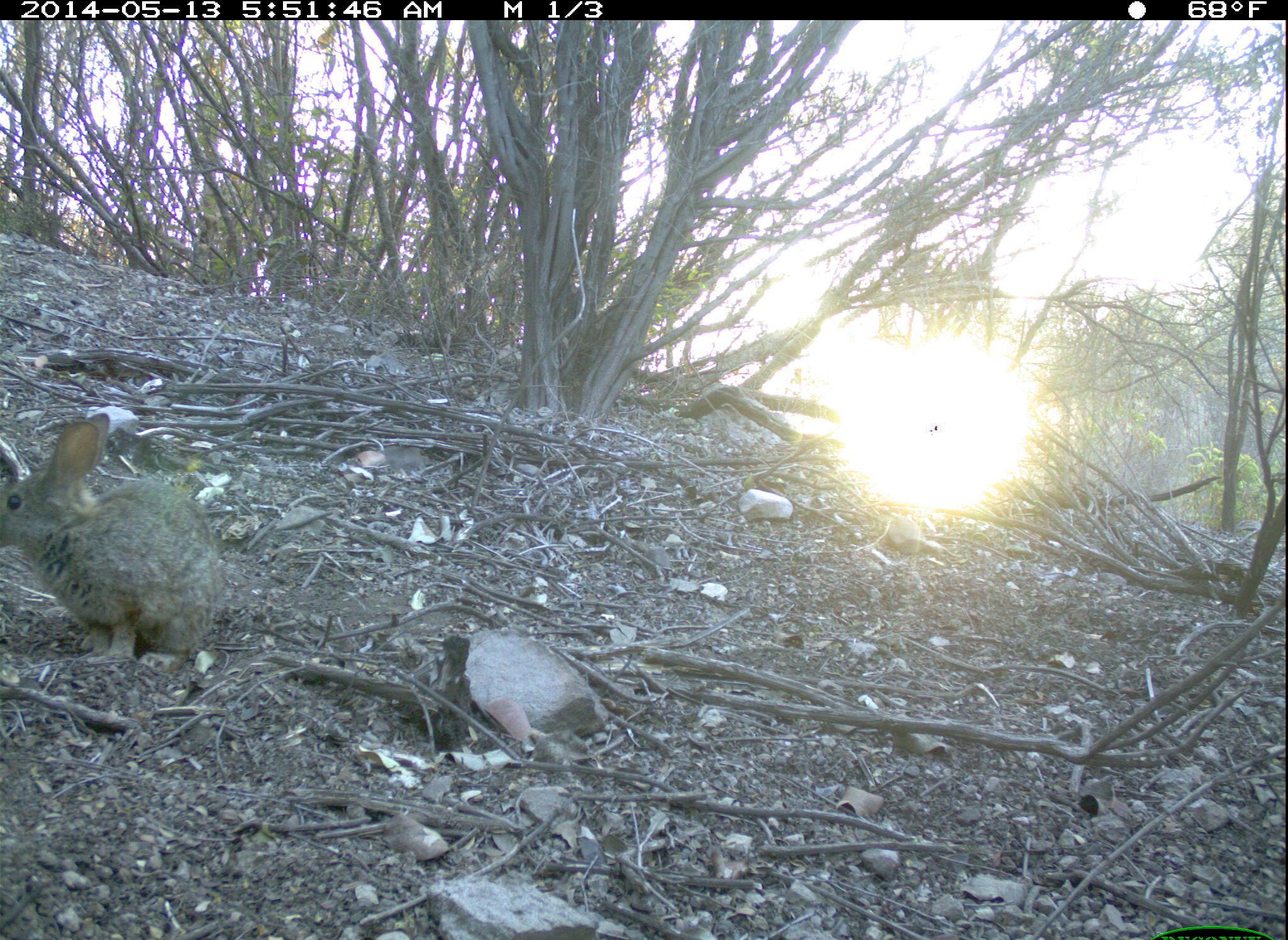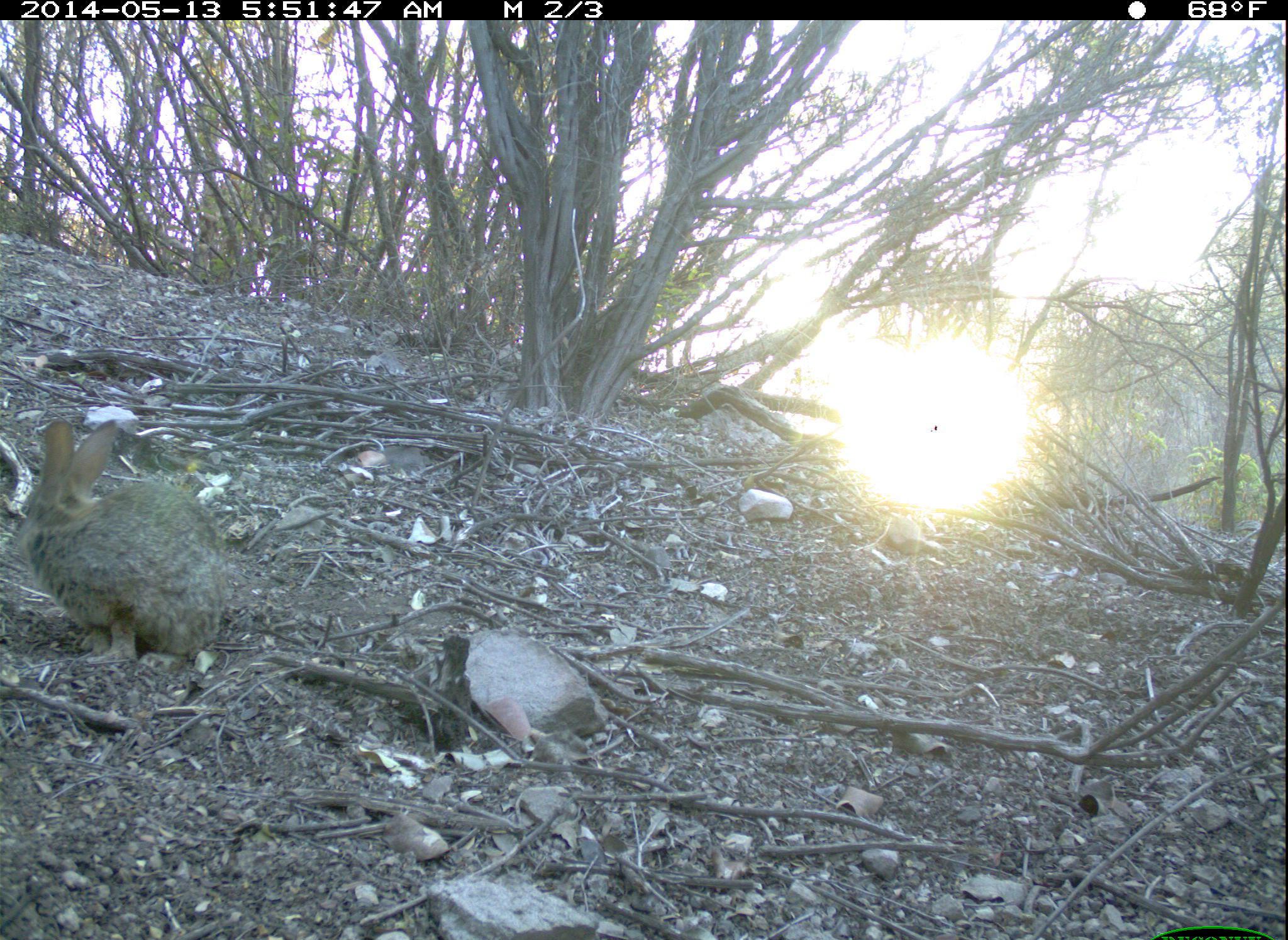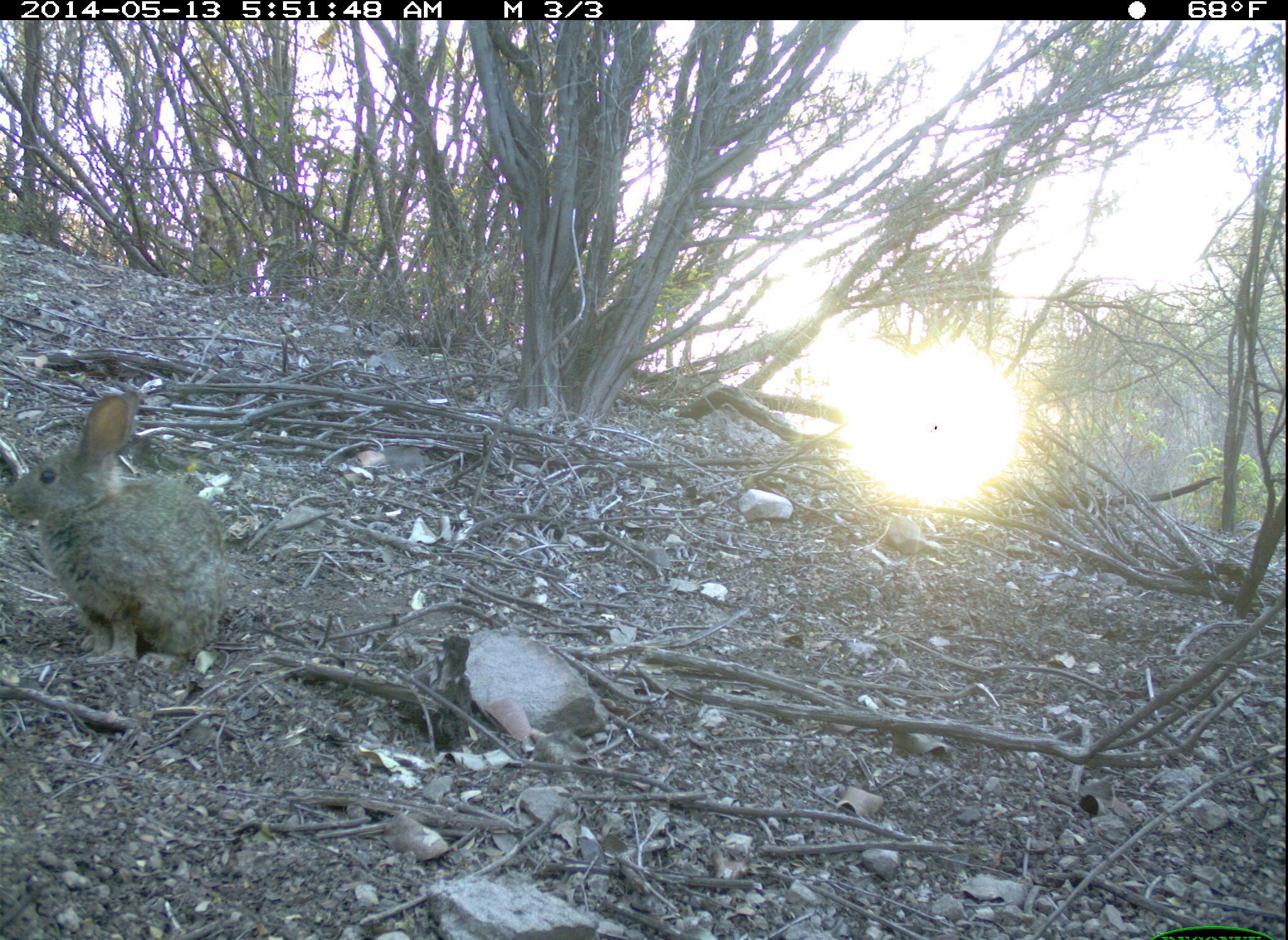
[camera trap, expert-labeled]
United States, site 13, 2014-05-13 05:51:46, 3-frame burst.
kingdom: Animalia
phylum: Chordata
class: Mammalia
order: Lagomorpha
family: Leporidae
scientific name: Leporidae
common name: rabbits and hares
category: rabbit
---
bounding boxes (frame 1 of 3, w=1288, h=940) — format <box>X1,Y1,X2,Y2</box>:
rabbit: <box>0,414,225,673</box>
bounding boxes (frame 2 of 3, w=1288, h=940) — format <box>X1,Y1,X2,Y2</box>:
rabbit: <box>19,417,223,664</box>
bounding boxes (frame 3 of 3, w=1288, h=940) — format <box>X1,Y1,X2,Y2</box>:
rabbit: <box>3,389,231,668</box>